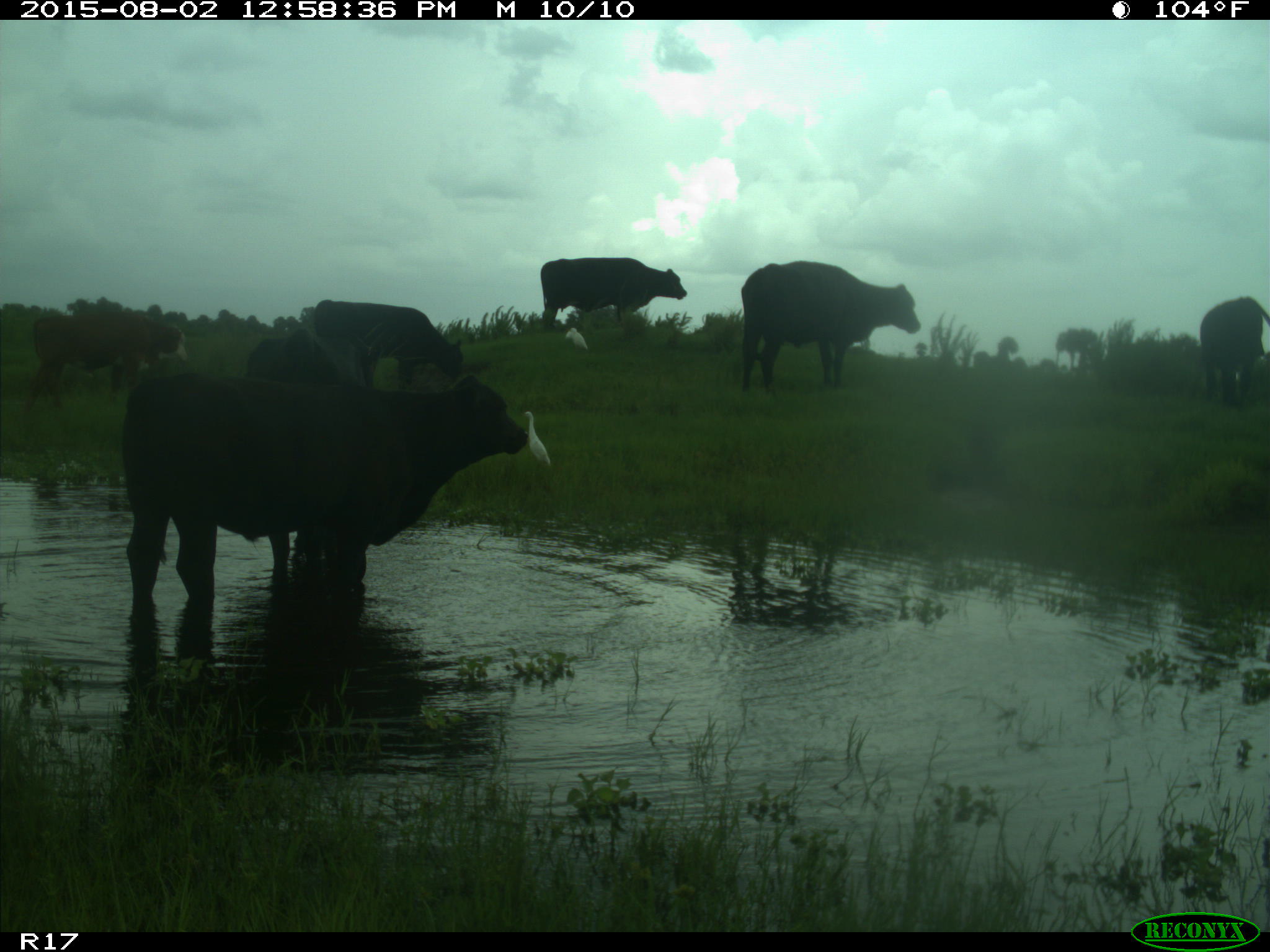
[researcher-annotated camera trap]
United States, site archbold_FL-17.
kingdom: Animalia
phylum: Chordata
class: Mammalia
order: Artiodactyla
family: Bovidae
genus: Bos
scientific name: Bos taurus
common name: domestic cow